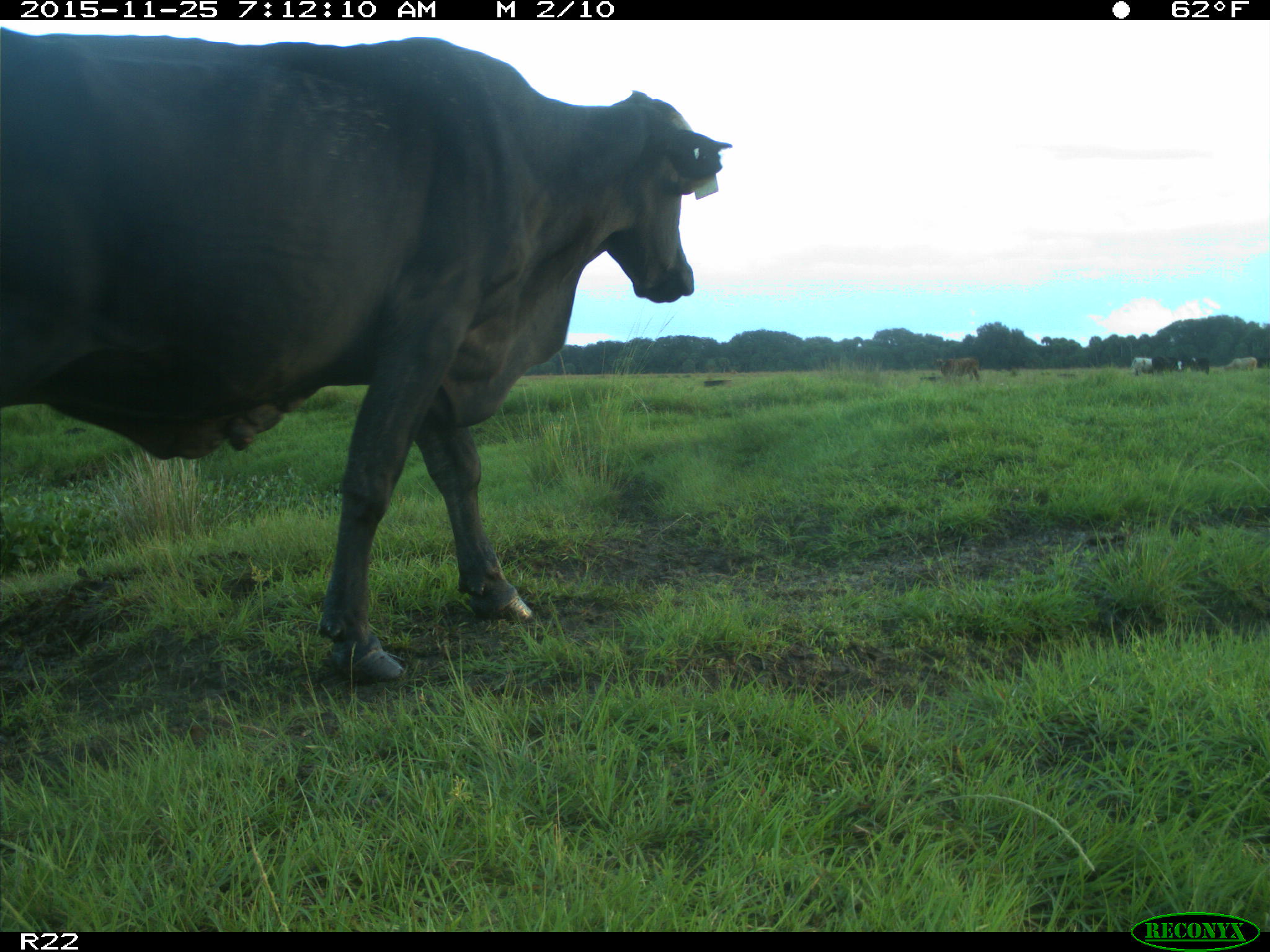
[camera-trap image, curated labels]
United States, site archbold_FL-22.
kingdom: Animalia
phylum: Chordata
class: Mammalia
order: Artiodactyla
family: Bovidae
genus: Bos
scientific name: Bos taurus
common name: domestic cow